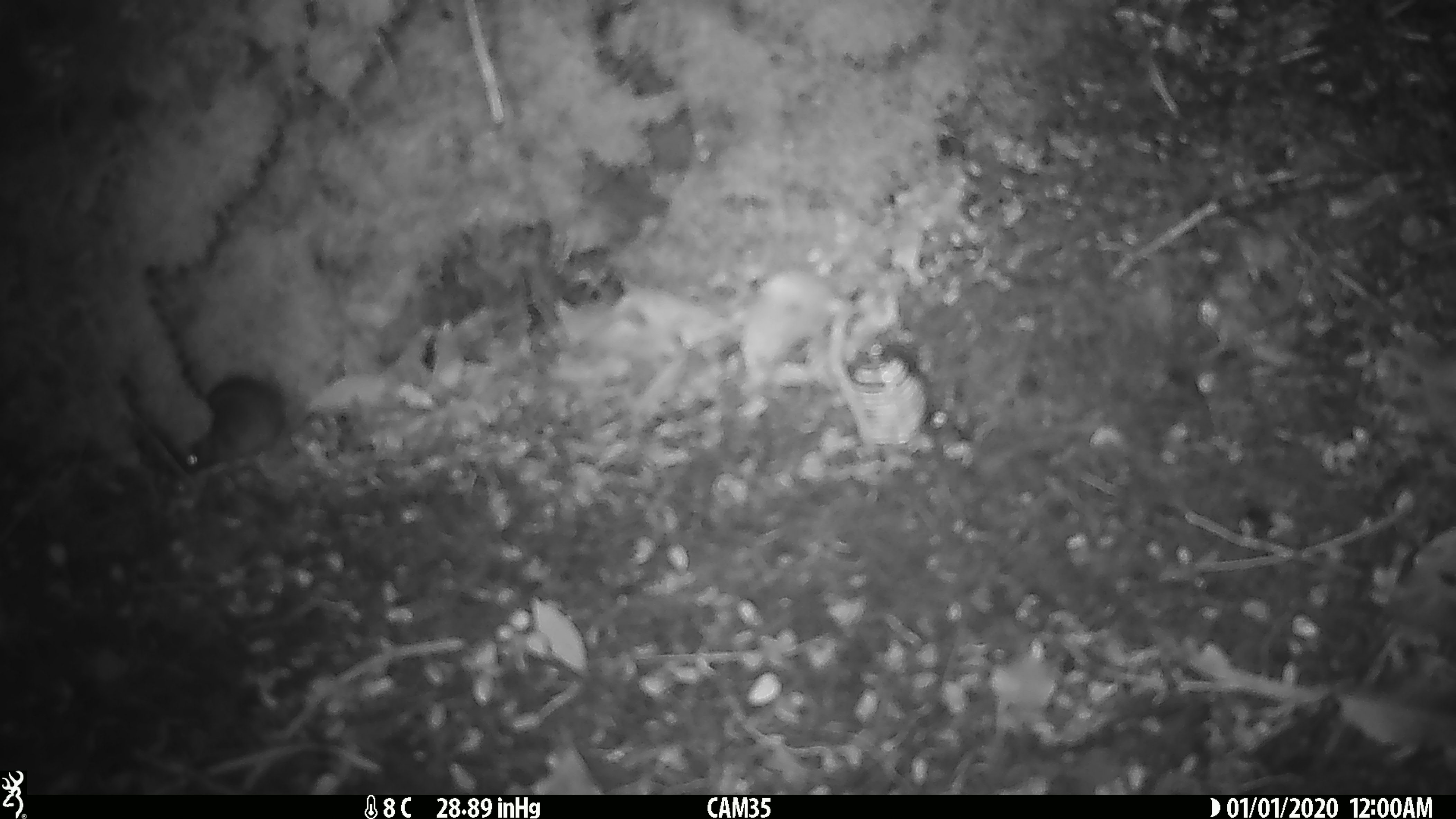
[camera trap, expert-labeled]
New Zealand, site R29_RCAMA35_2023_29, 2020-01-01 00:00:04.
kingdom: Animalia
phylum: Chordata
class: Mammalia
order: Rodentia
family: Muridae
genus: Mus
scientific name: Mus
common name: mouse